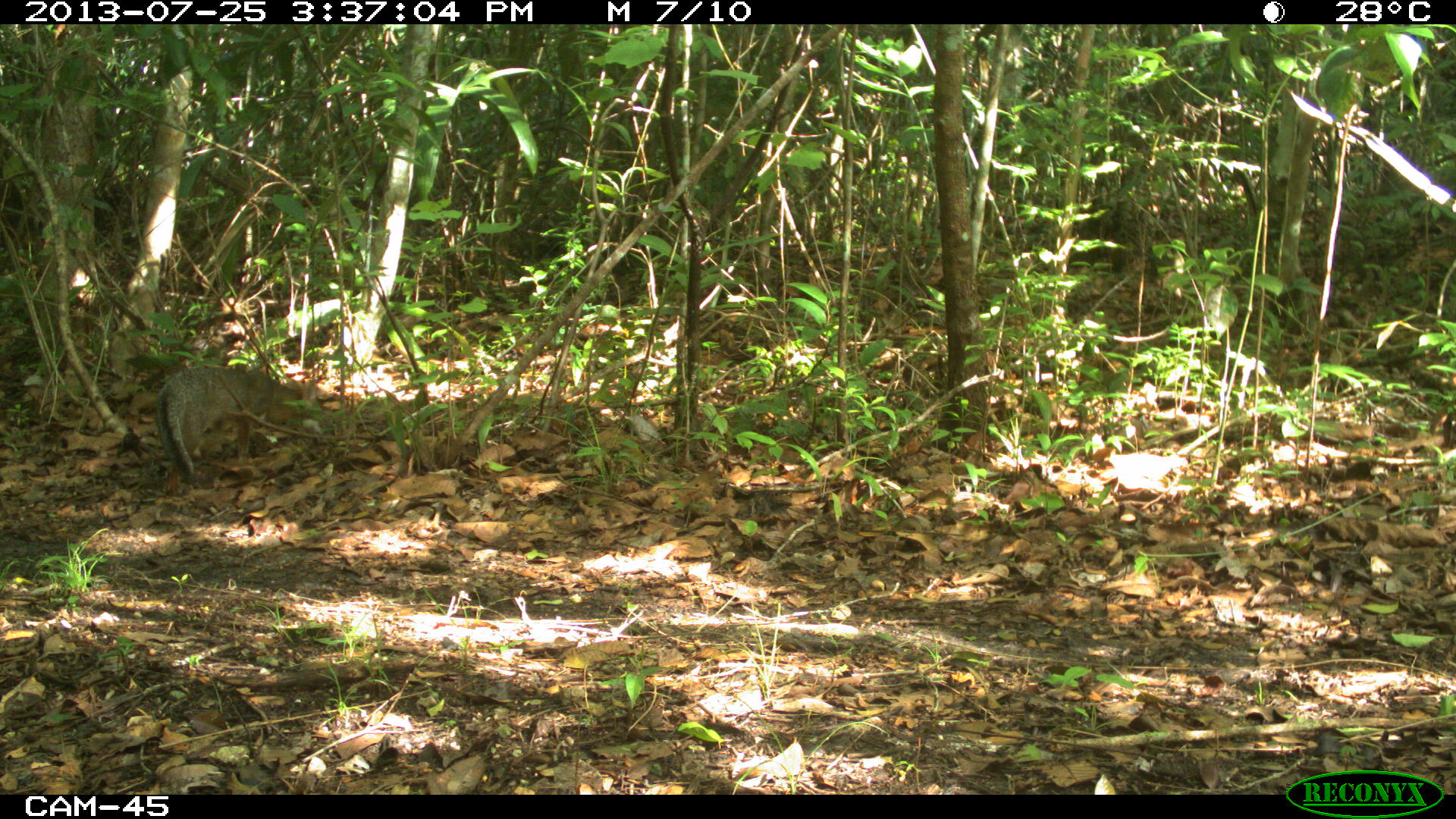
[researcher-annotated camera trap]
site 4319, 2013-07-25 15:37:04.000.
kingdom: Animalia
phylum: Chordata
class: Mammalia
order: Carnivora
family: Canidae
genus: Urocyon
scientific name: Urocyon cinereoargenteus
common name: gray fox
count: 1